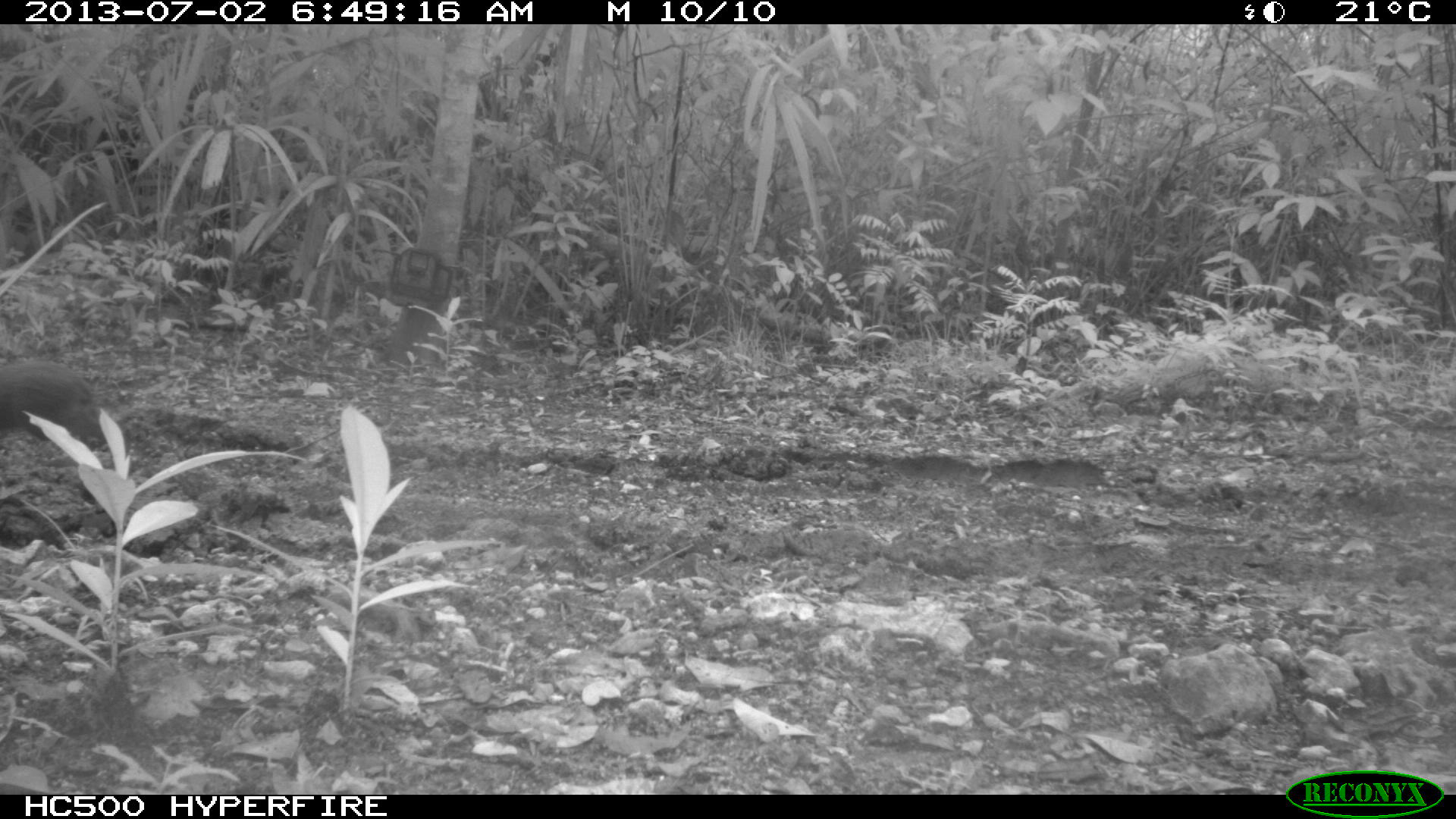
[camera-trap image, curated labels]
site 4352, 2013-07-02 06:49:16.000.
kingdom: Animalia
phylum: Chordata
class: Mammalia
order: Rodentia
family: Dasyproctidae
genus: Dasyprocta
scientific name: Dasyprocta punctata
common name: central american agouti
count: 1